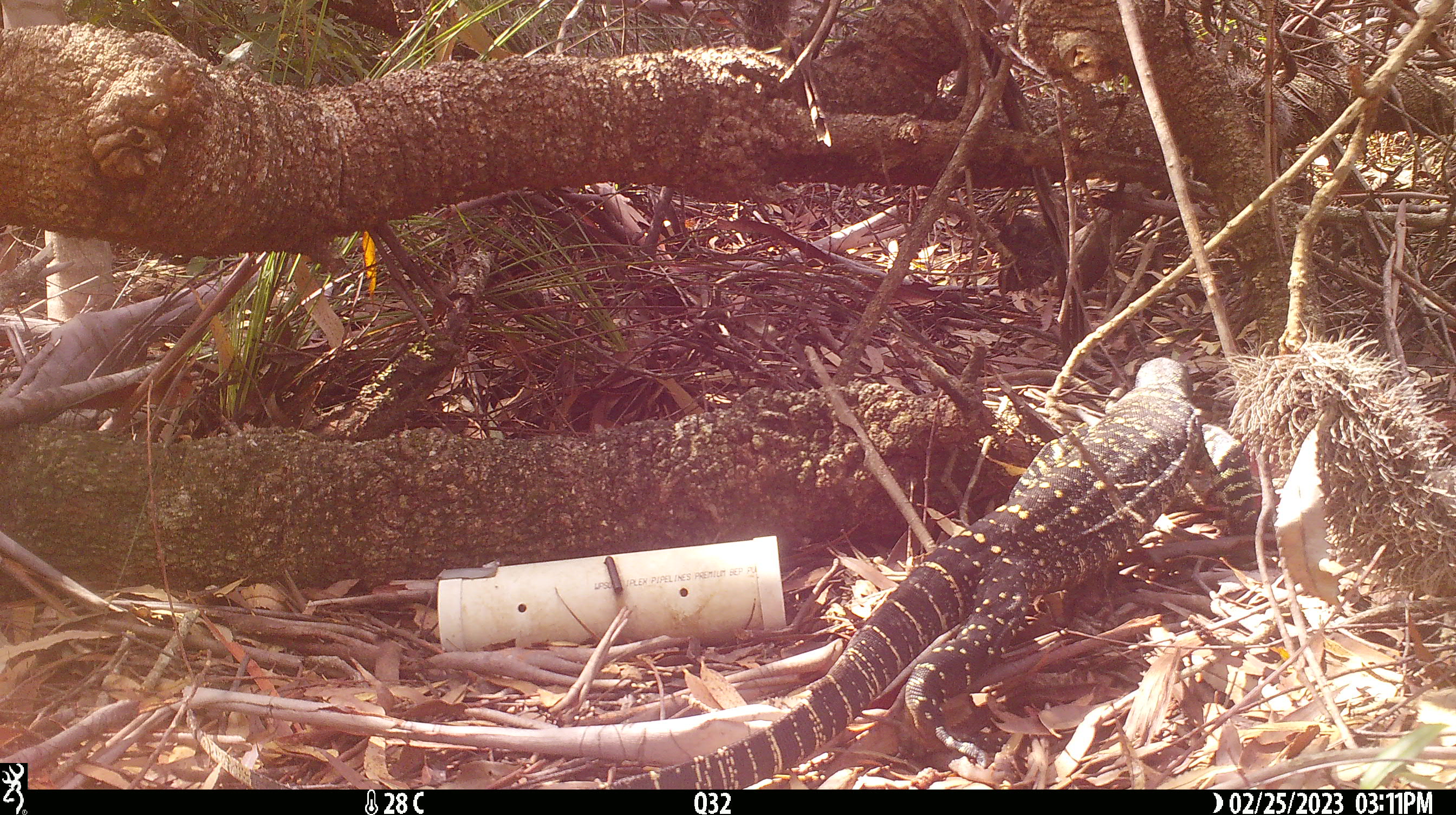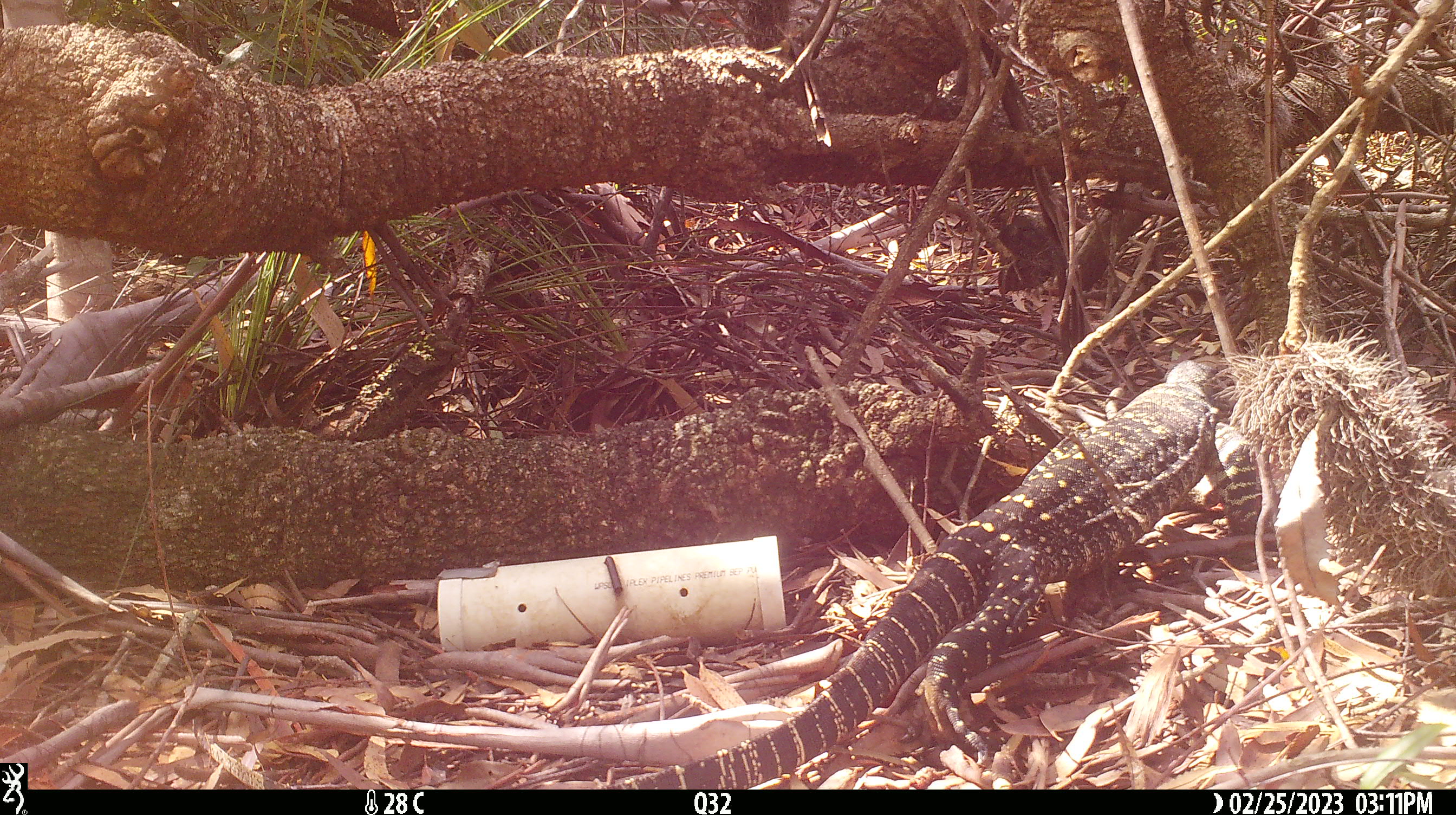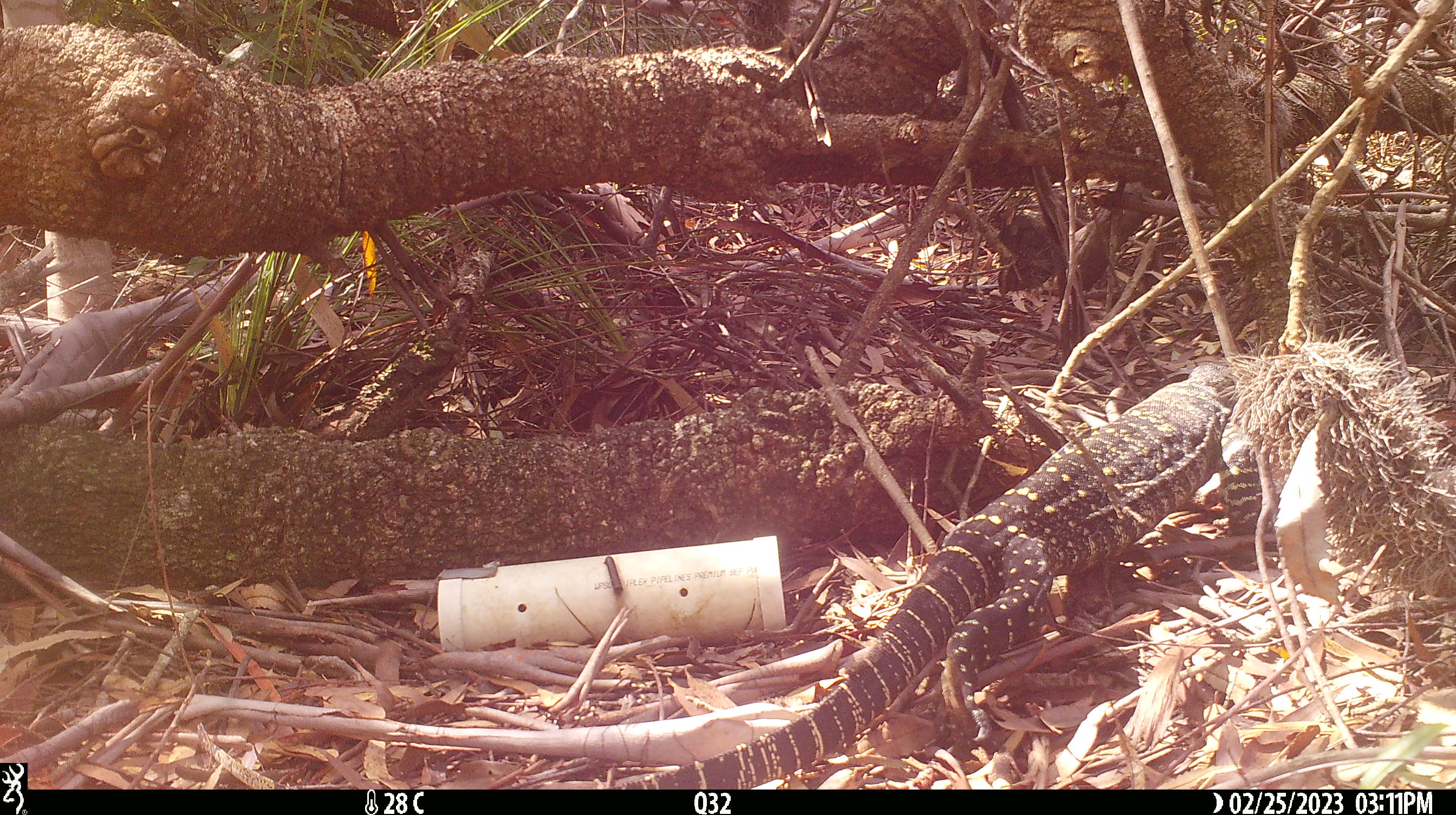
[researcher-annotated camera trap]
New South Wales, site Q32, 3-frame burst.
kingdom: Animalia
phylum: Chordata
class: Reptilia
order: Squamata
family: Varanidae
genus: Varanus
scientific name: Varanus varius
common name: lace monitor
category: goanna